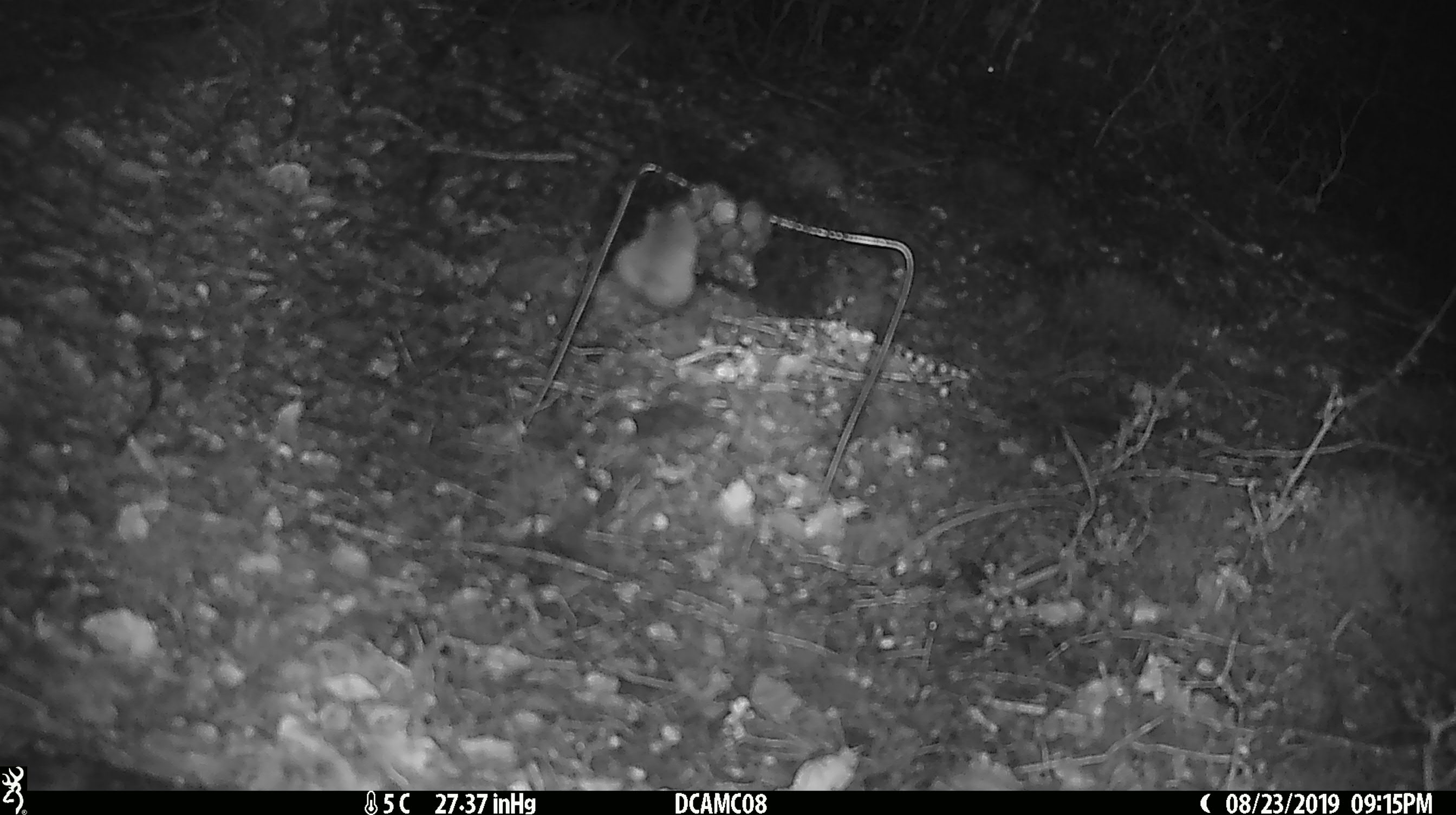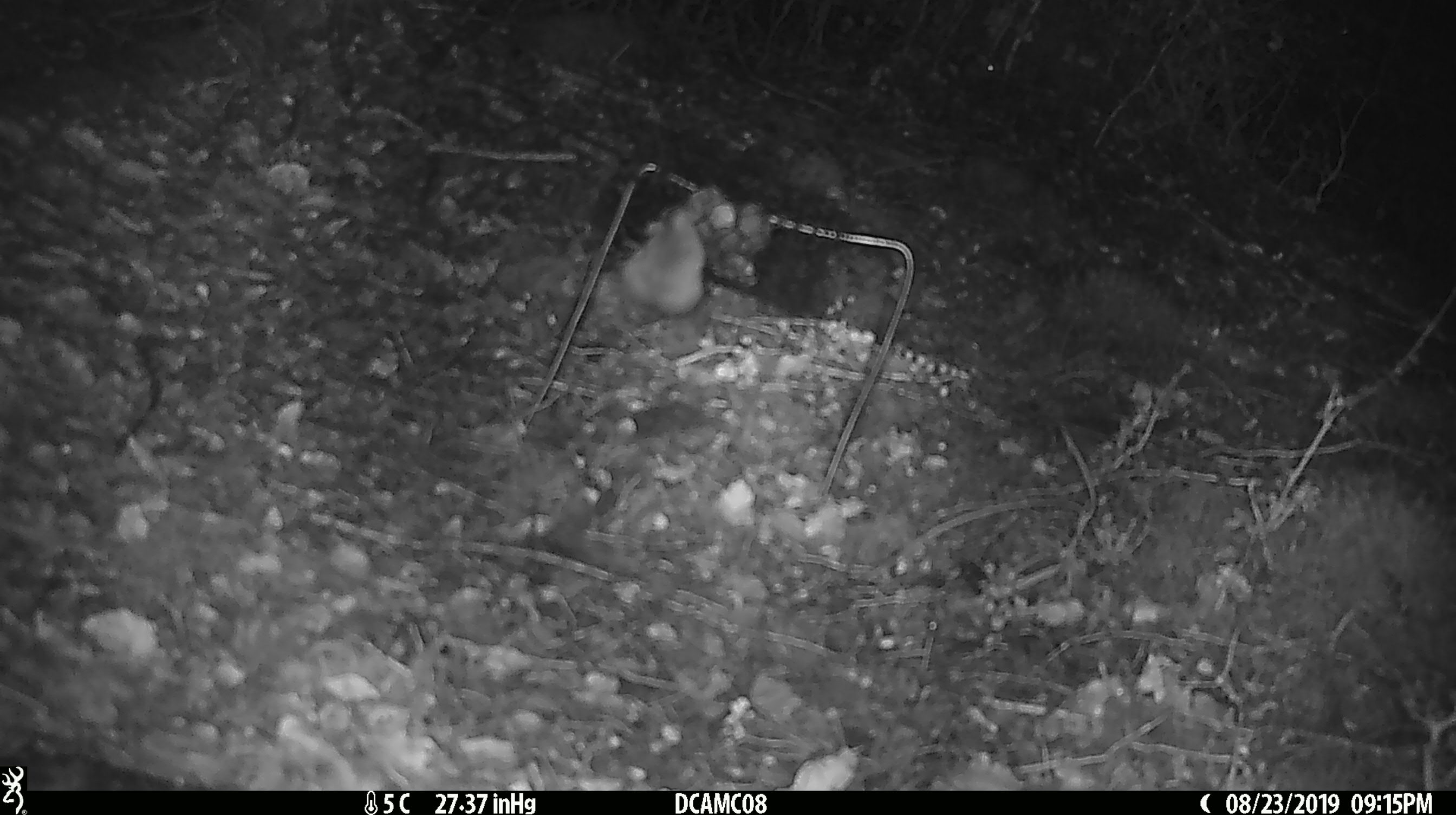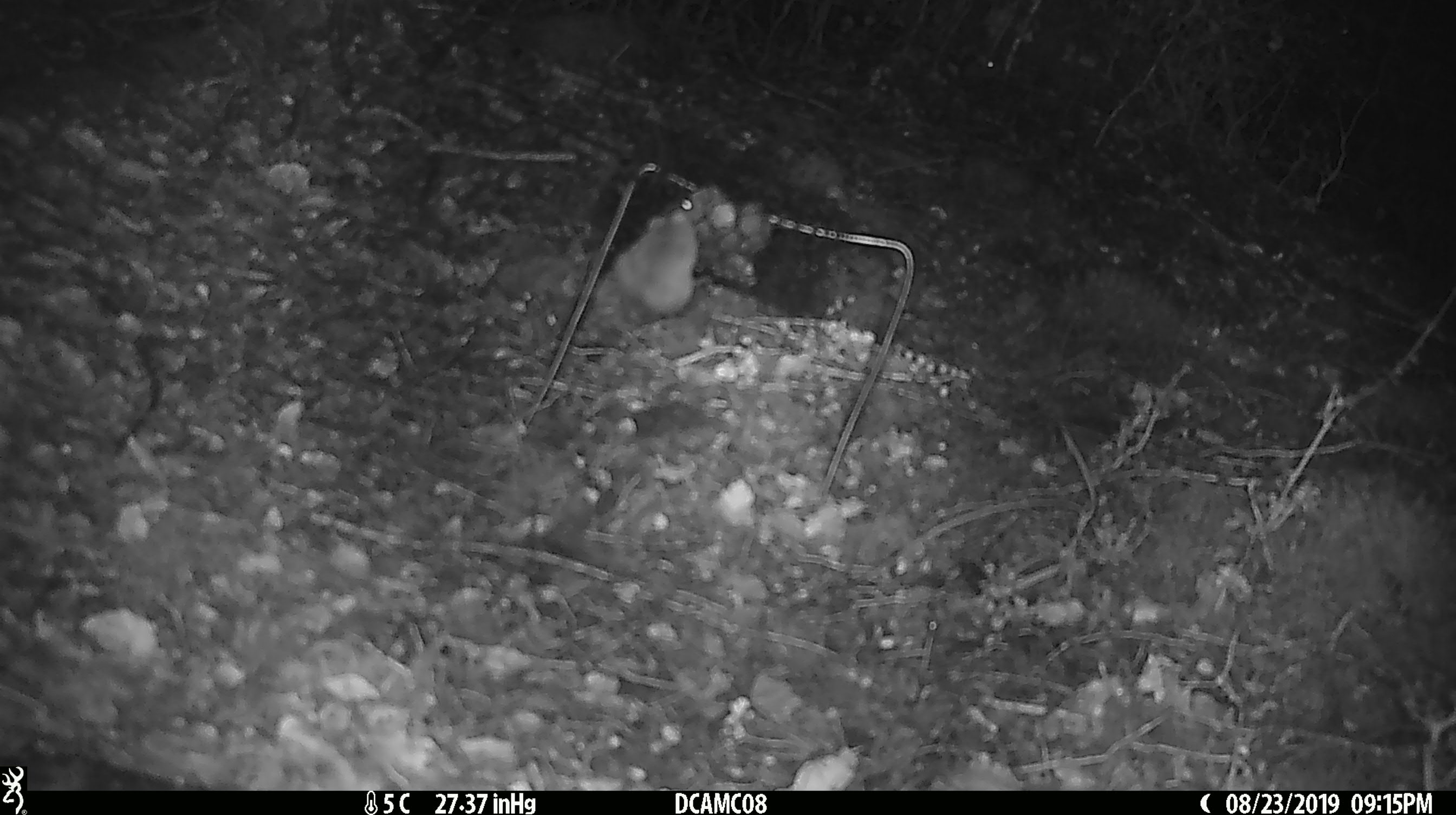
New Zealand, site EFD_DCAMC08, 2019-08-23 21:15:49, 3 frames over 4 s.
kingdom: Animalia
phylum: Chordata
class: Mammalia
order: Rodentia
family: Muridae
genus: Mus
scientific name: Mus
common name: mouse